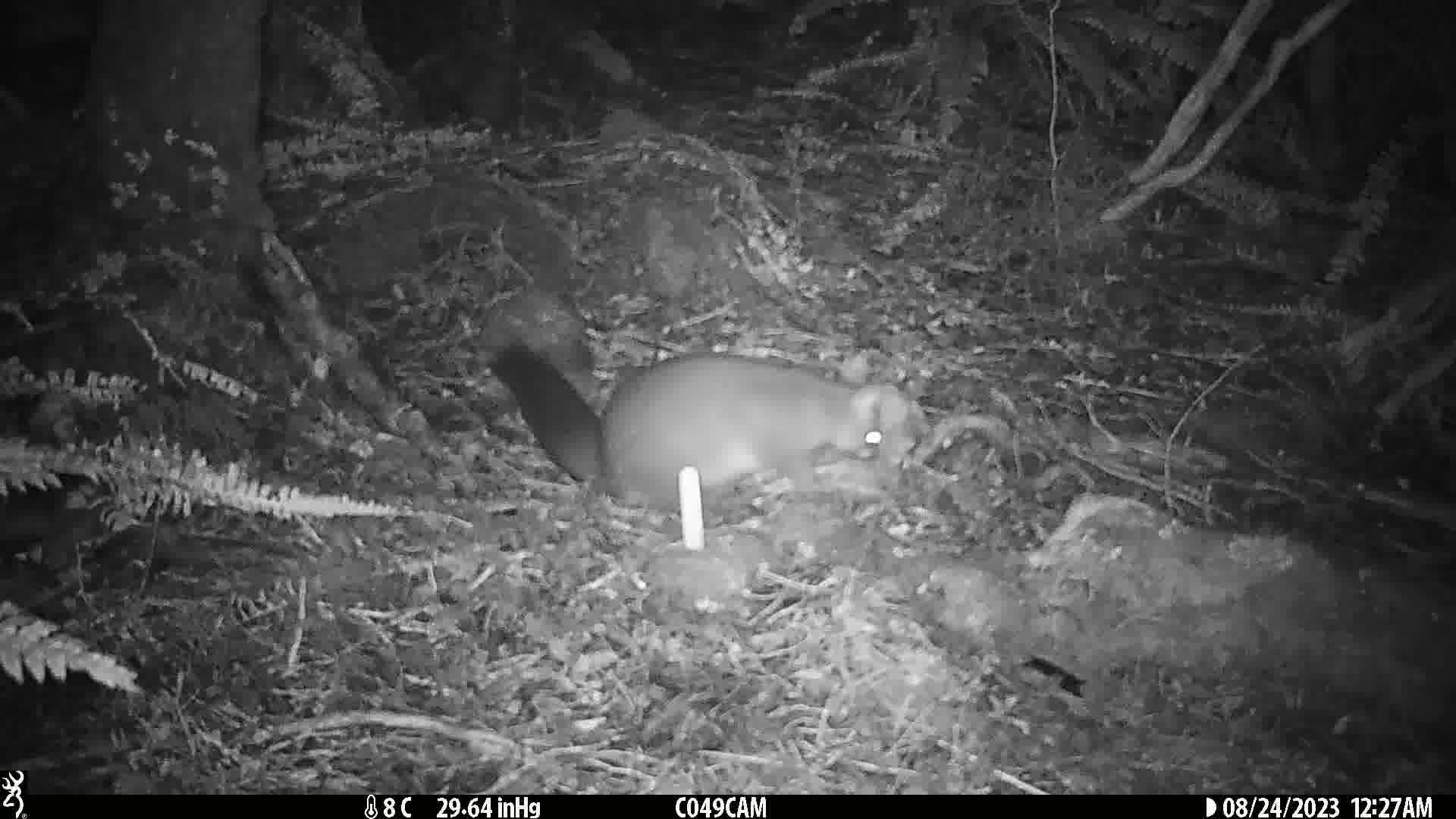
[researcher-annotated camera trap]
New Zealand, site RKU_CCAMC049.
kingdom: Animalia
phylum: Chordata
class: Mammalia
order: Diprotodontia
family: Phalangeridae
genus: Trichosurus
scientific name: Trichosurus vulpecula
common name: common brushtail possum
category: possum